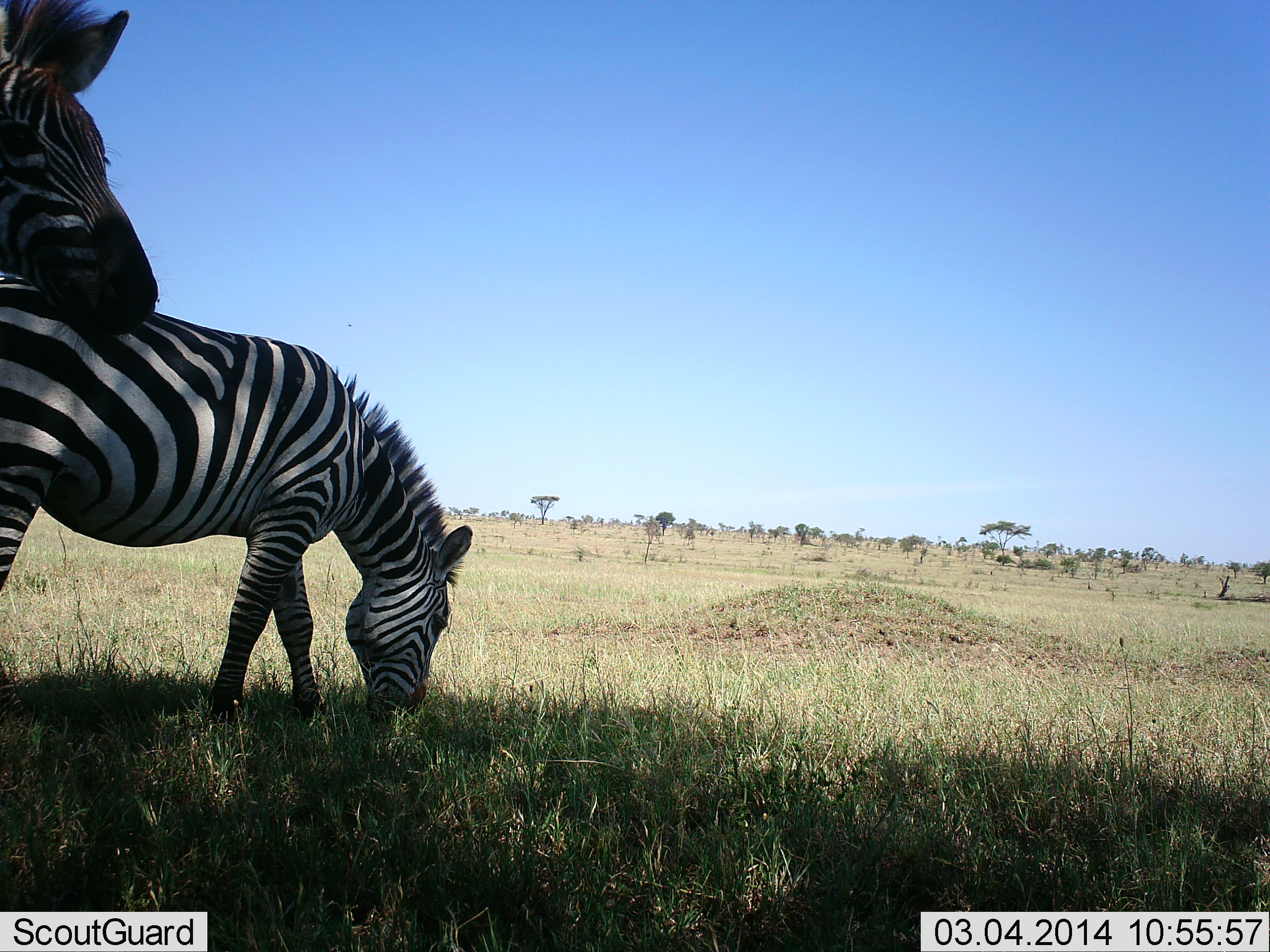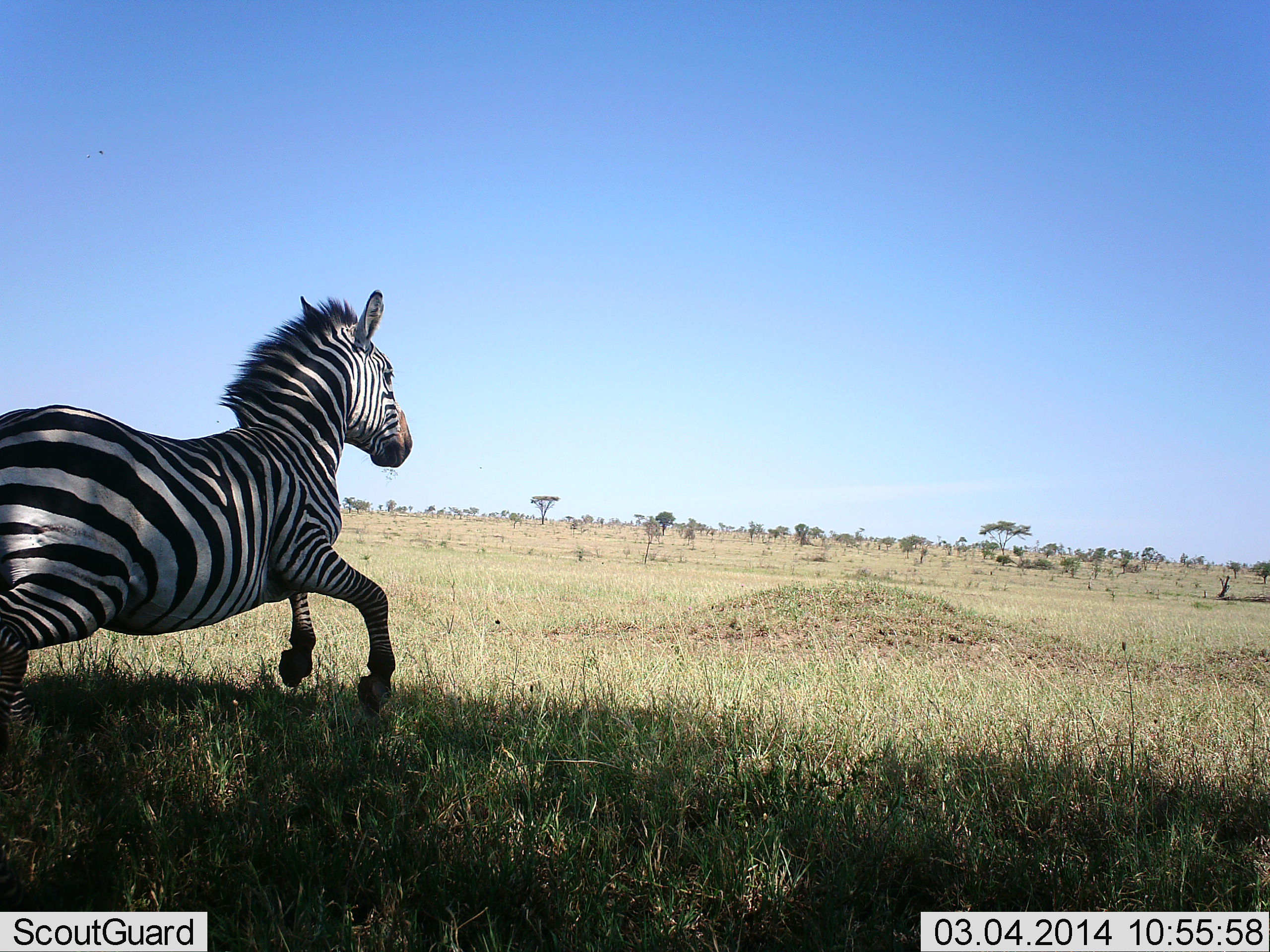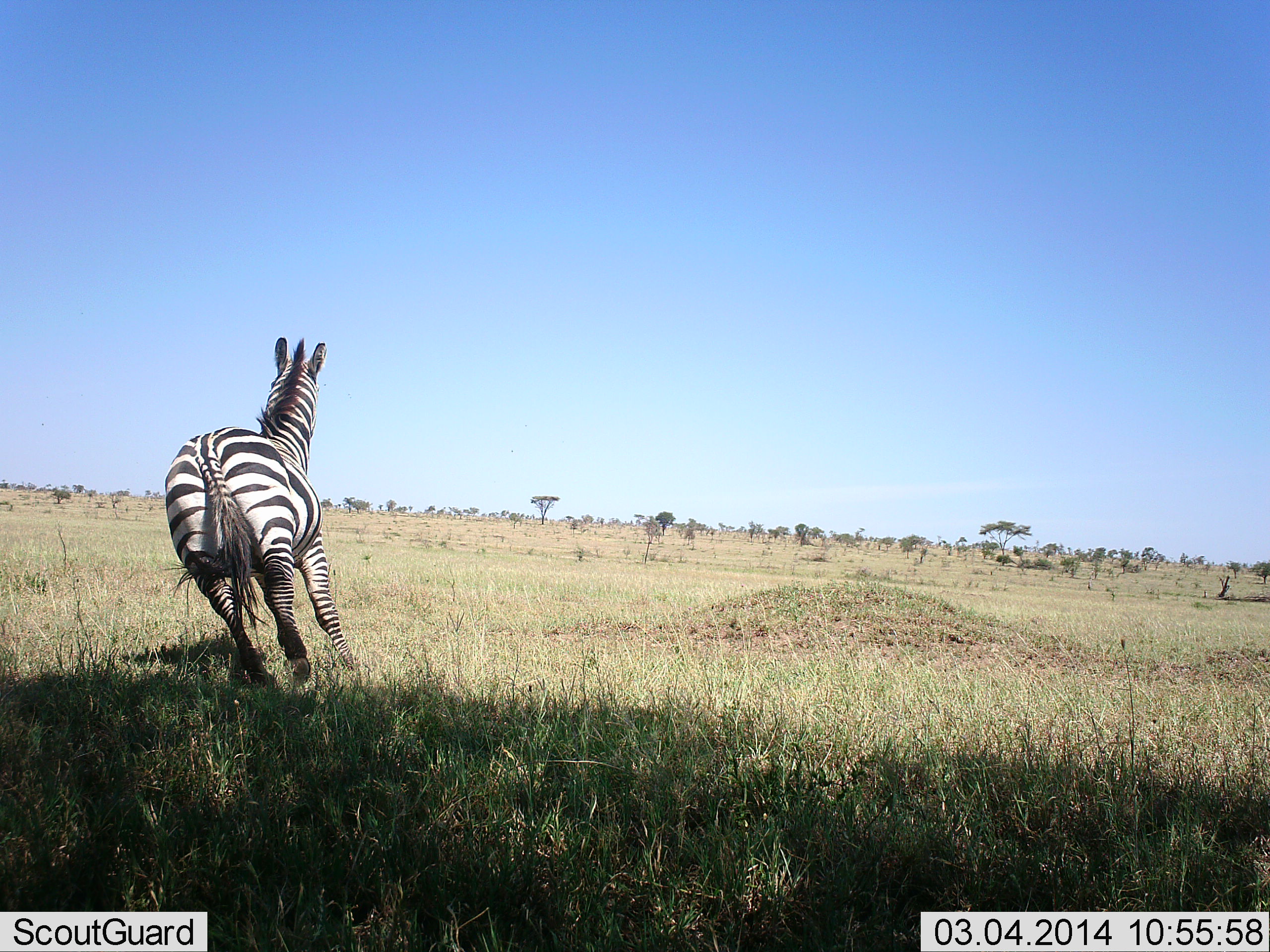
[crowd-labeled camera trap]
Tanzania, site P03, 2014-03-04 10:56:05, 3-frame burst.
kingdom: Animalia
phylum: Chordata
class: Mammalia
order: Perissodactyla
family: Equidae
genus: Equus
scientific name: Equus quagga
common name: plains zebra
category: zebra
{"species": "zebra (plains zebra) (Equus quagga)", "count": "2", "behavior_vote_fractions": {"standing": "10%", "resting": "0%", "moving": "80%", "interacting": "30%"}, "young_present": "0%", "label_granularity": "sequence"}